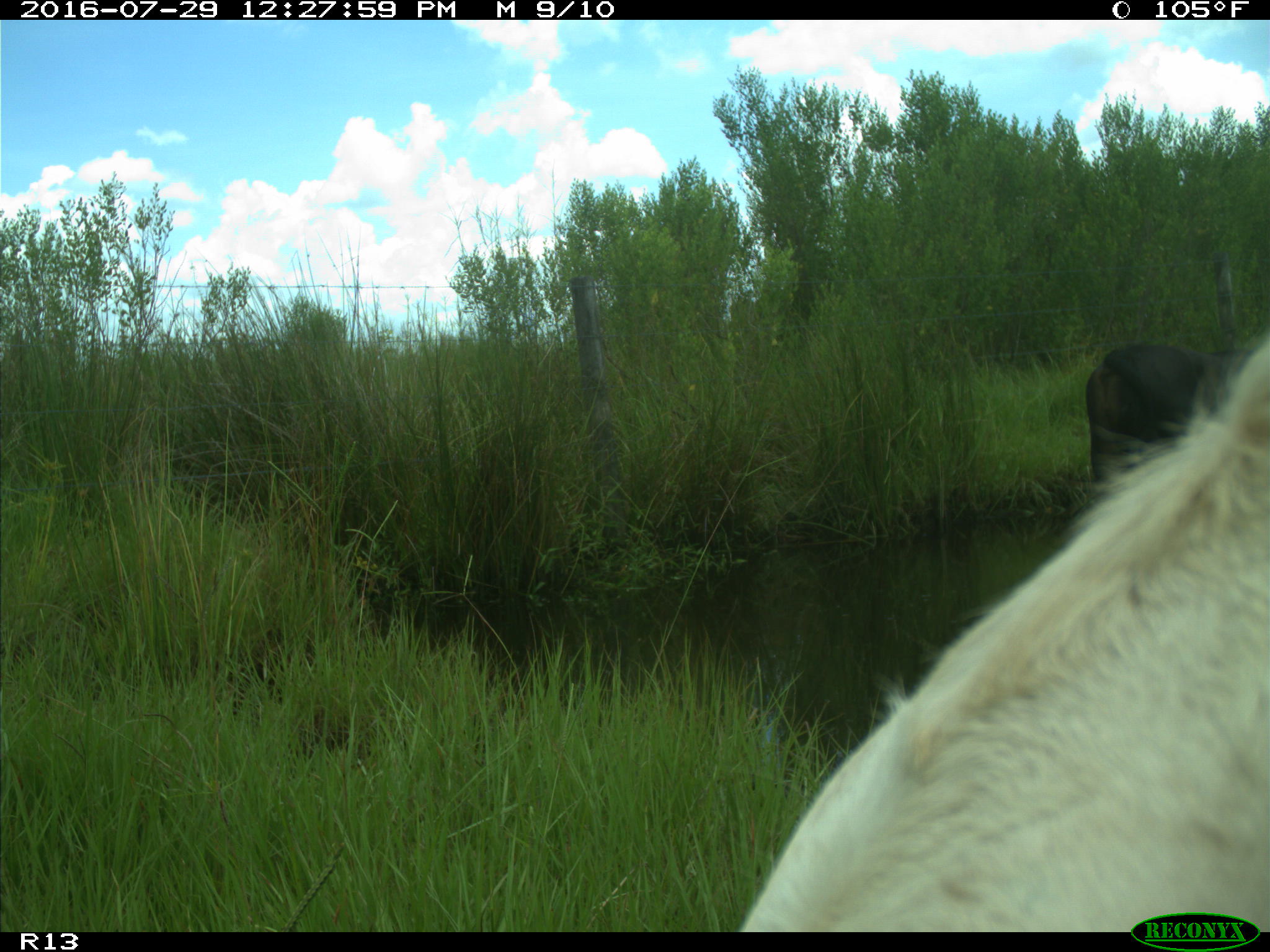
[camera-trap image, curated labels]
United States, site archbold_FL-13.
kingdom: Animalia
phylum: Chordata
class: Mammalia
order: Artiodactyla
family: Bovidae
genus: Bos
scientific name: Bos taurus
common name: domestic cow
Bos taurus (domestic cow).